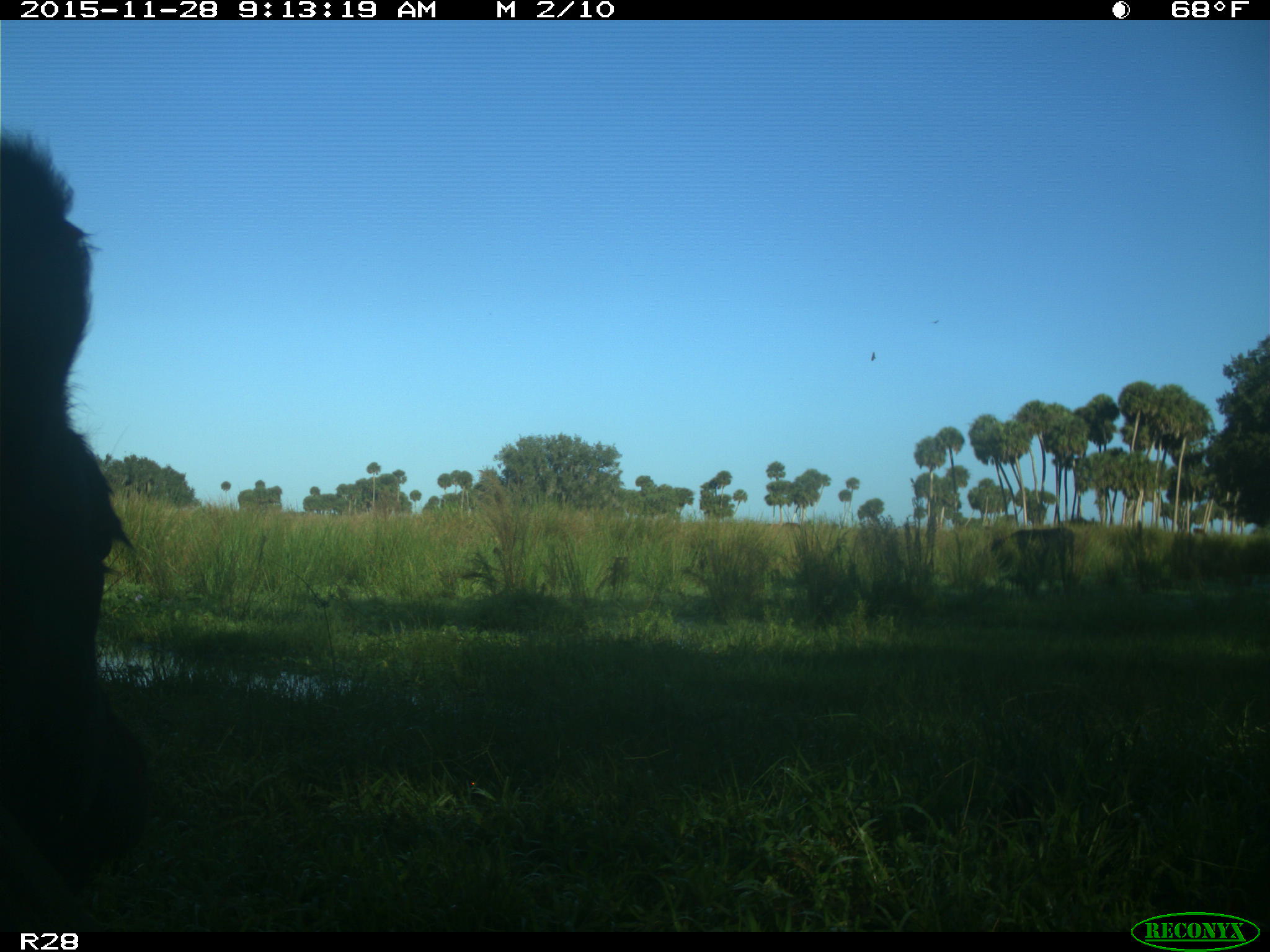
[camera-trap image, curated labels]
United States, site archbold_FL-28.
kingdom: Animalia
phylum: Chordata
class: Mammalia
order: Artiodactyla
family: Bovidae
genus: Bos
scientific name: Bos taurus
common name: domestic cow